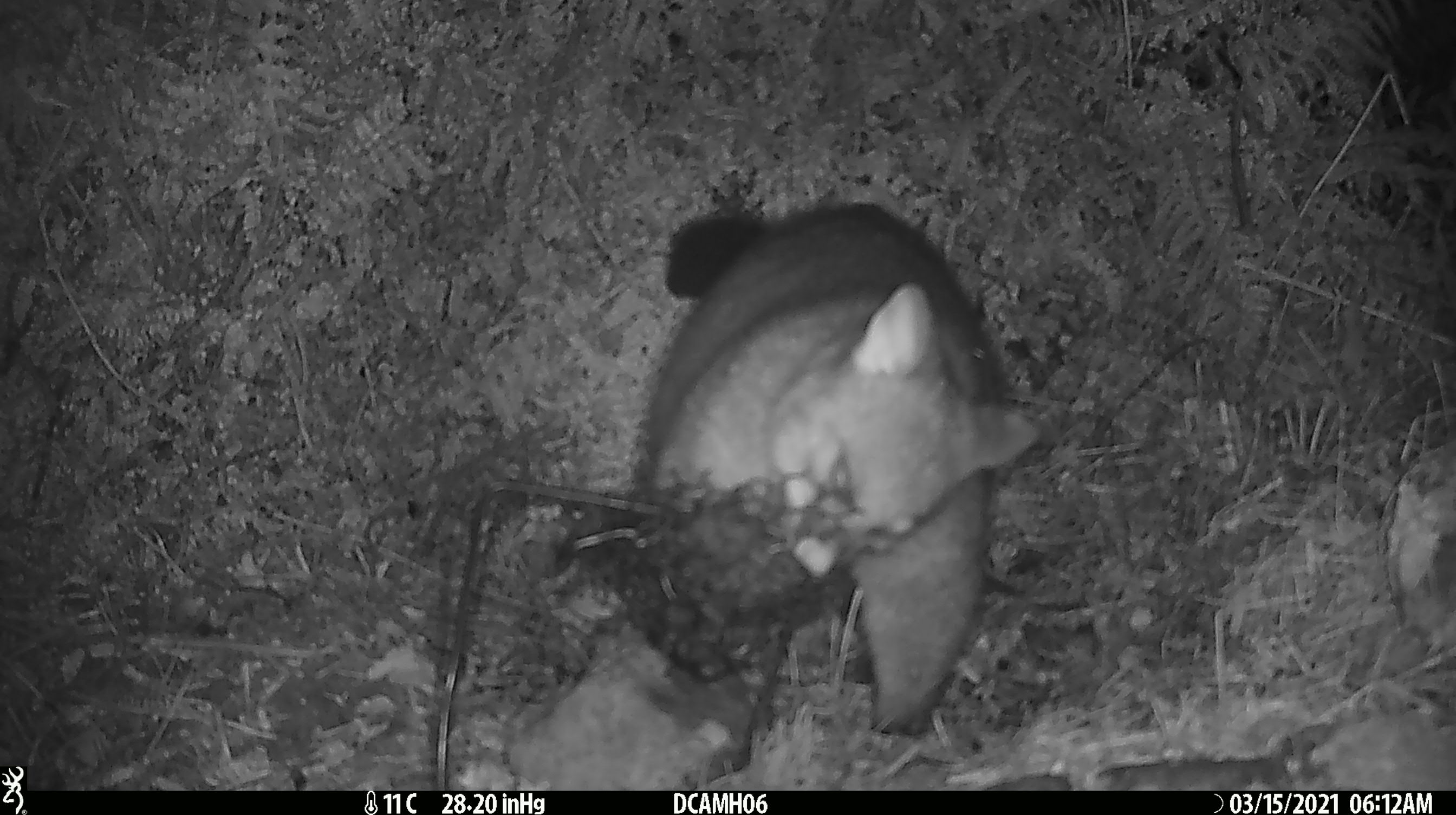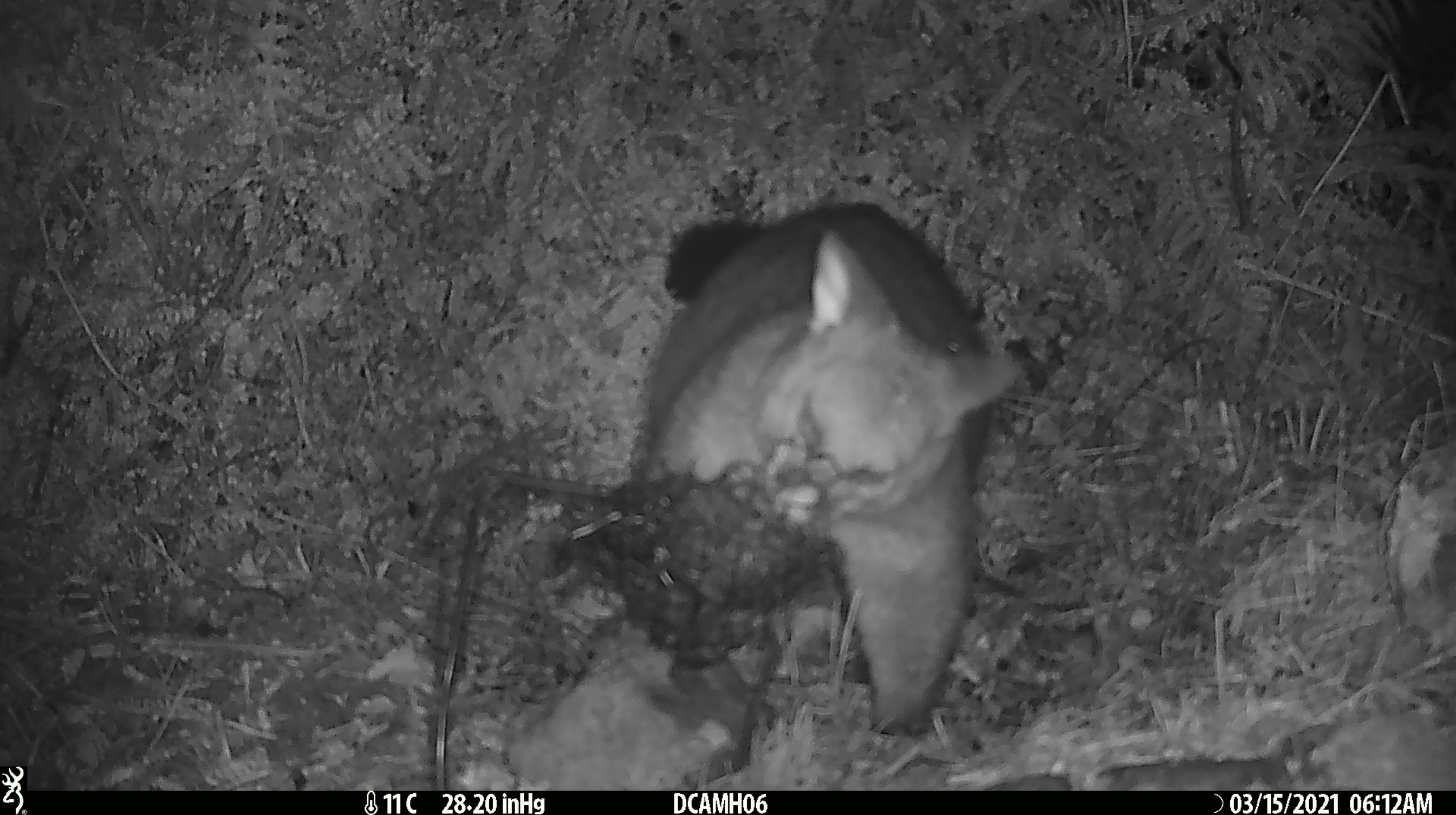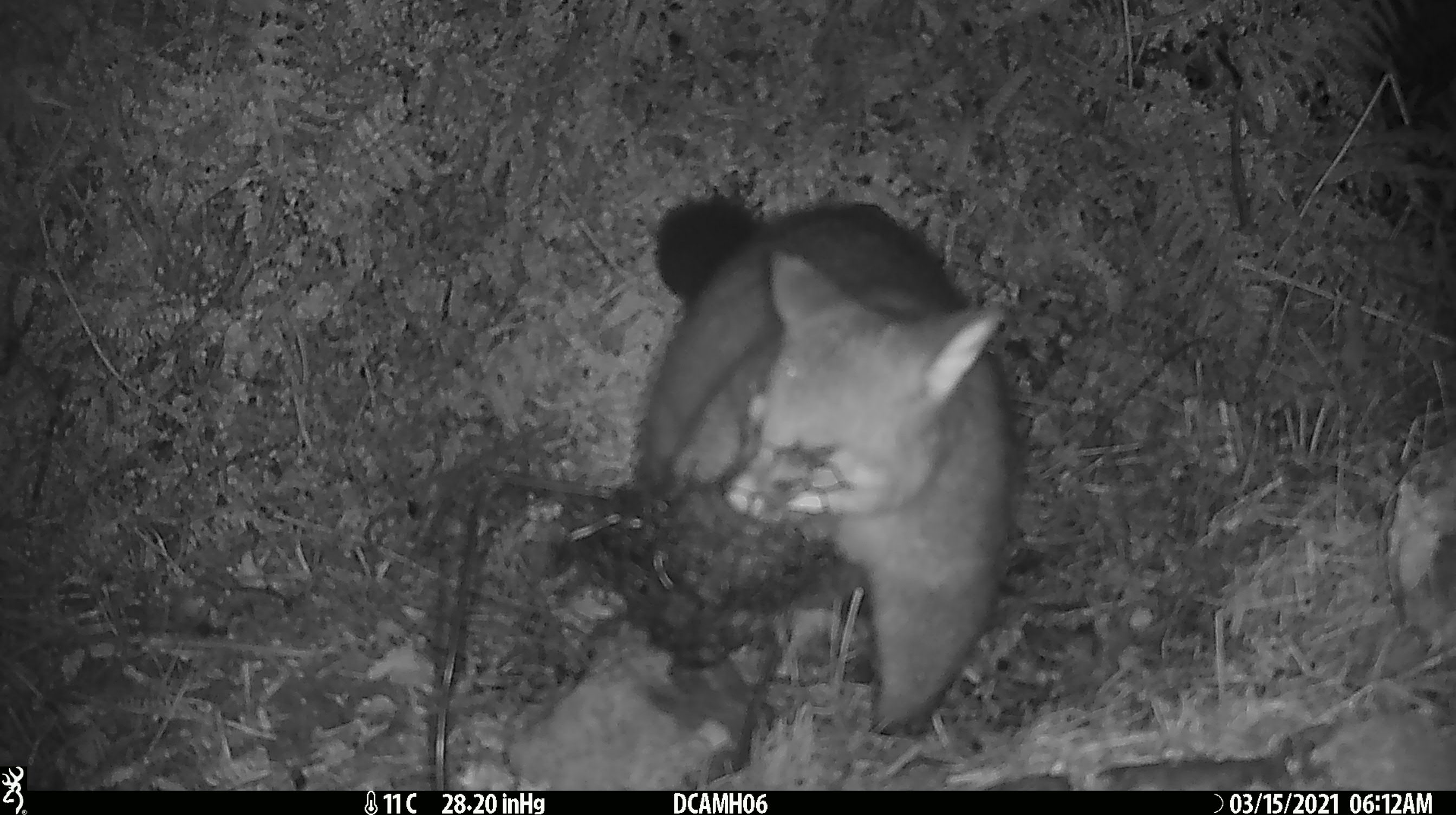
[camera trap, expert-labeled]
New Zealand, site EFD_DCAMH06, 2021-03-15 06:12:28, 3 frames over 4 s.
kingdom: Animalia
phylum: Chordata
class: Mammalia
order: Diprotodontia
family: Phalangeridae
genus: Trichosurus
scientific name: Trichosurus vulpecula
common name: common brushtail possum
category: possum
Possum (common brushtail possum) (Trichosurus vulpecula).